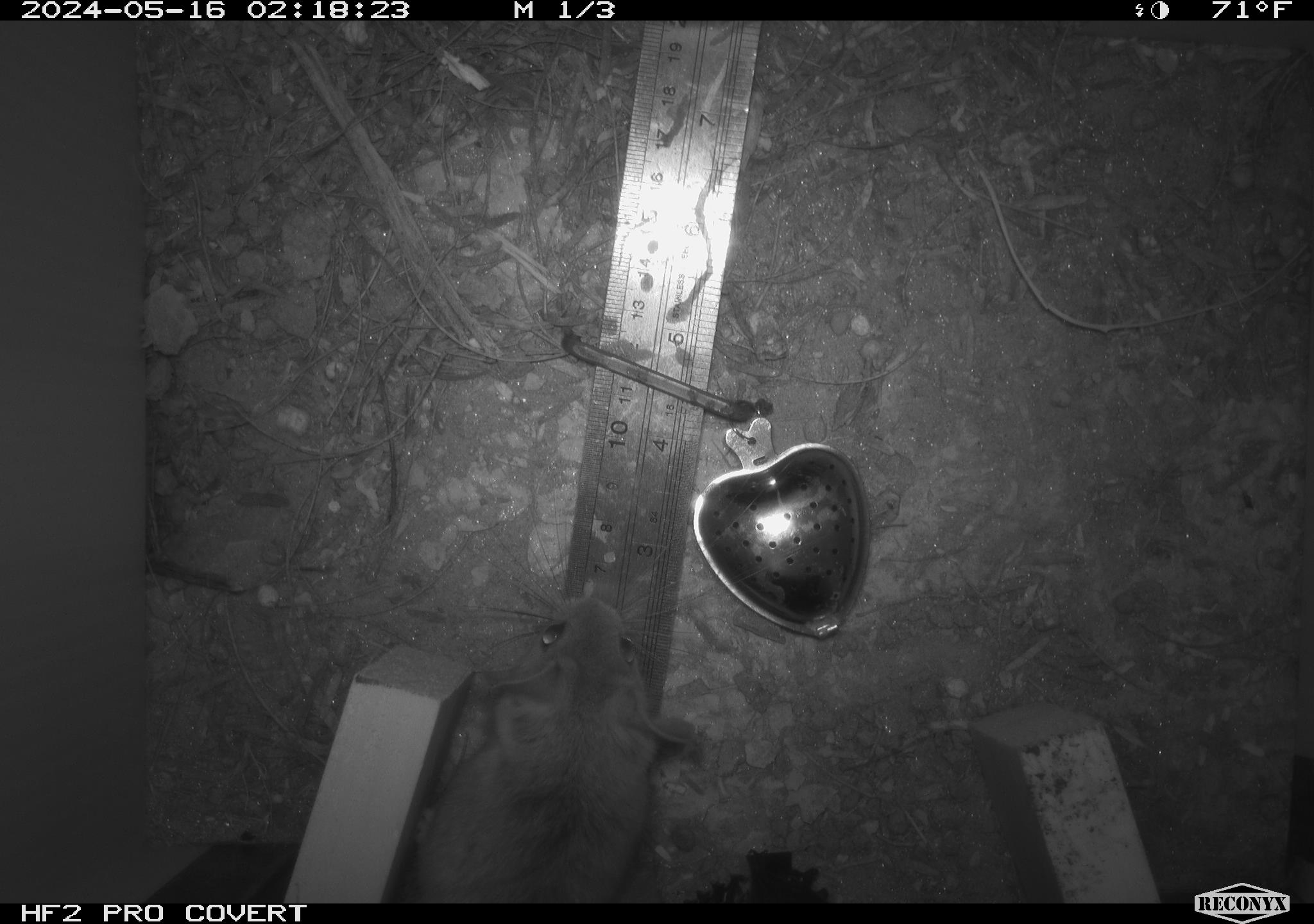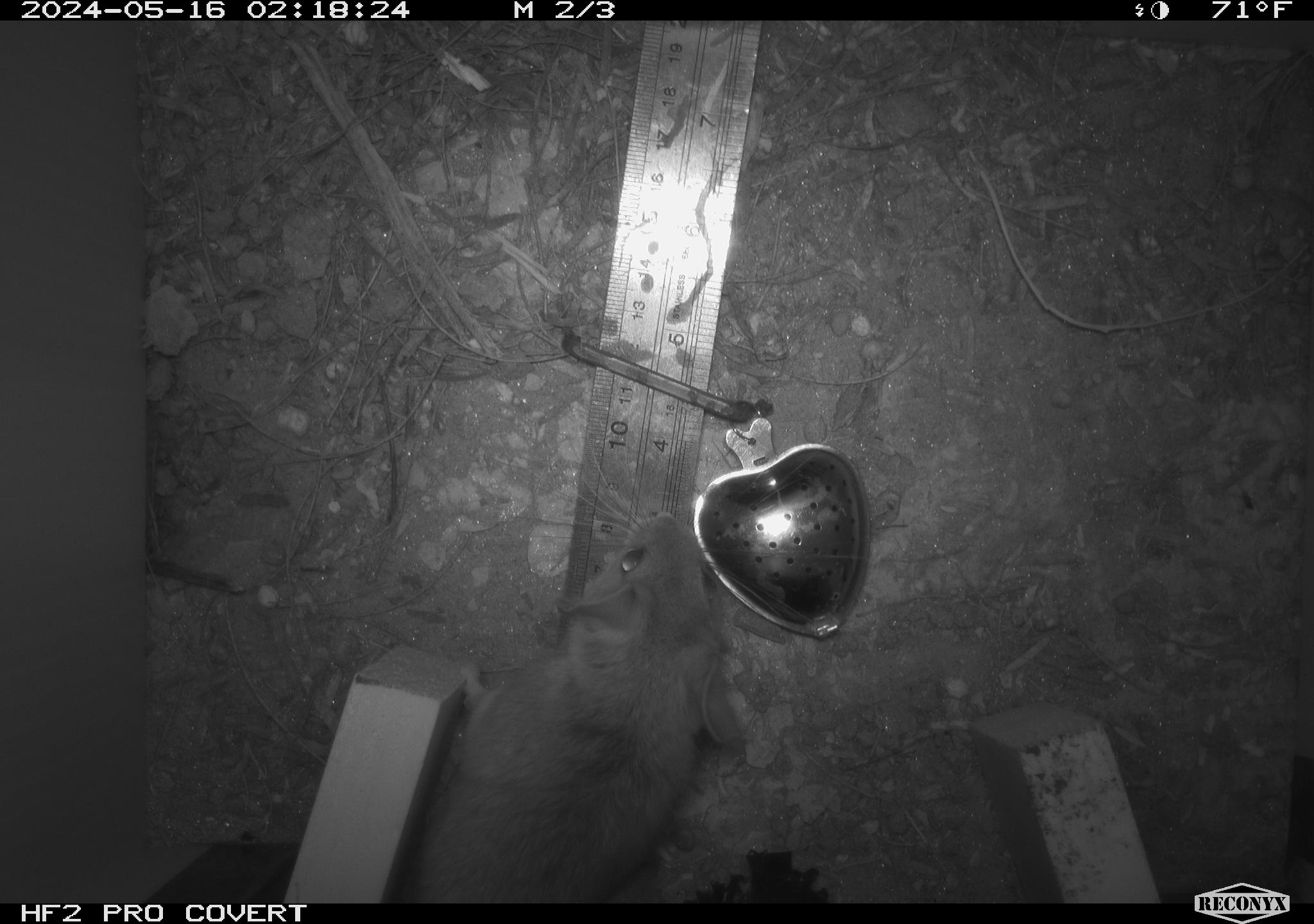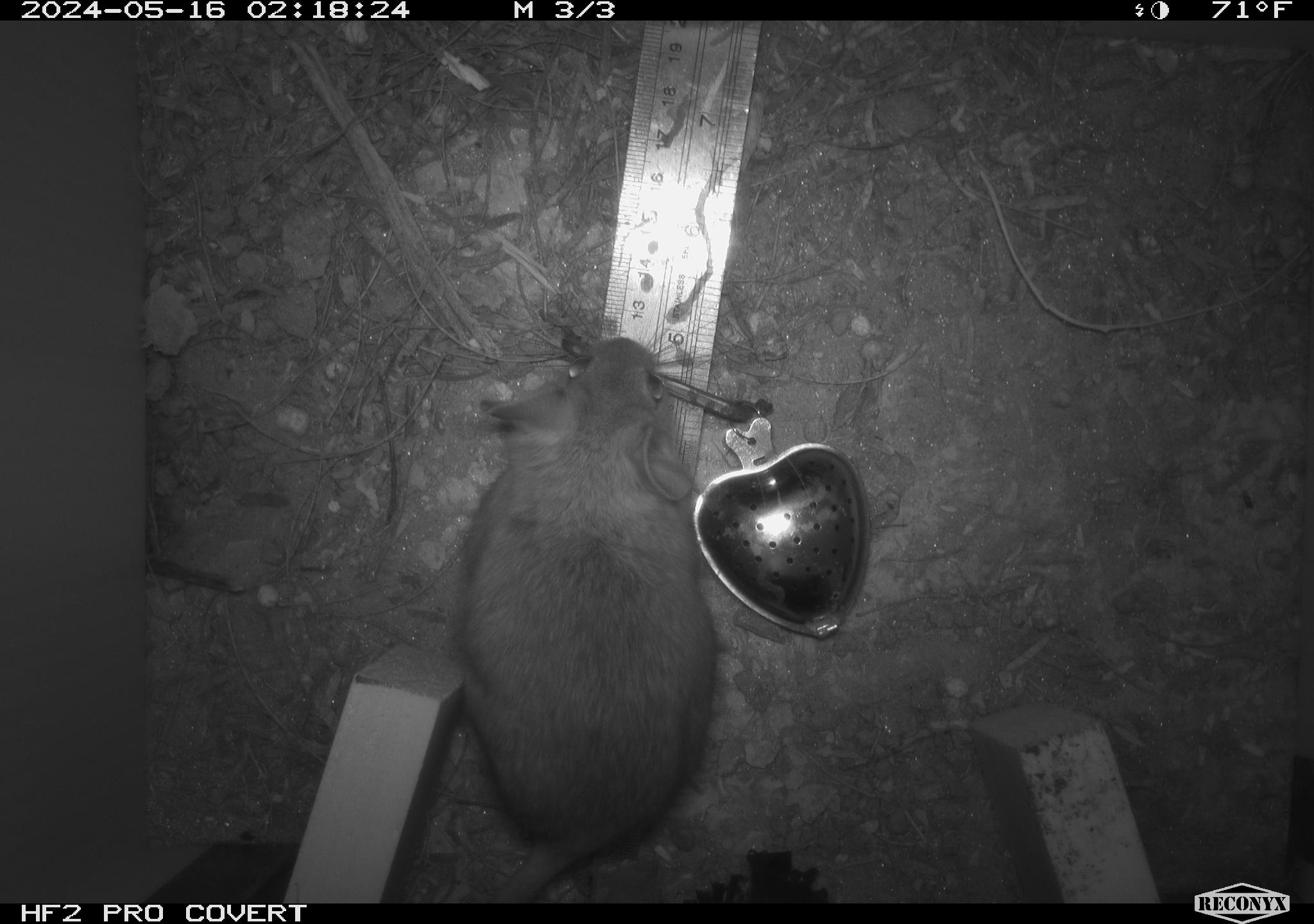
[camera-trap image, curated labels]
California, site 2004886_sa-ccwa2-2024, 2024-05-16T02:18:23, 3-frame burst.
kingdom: Animalia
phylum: Chordata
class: Mammalia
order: Rodentia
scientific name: Rodentia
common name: mouse species